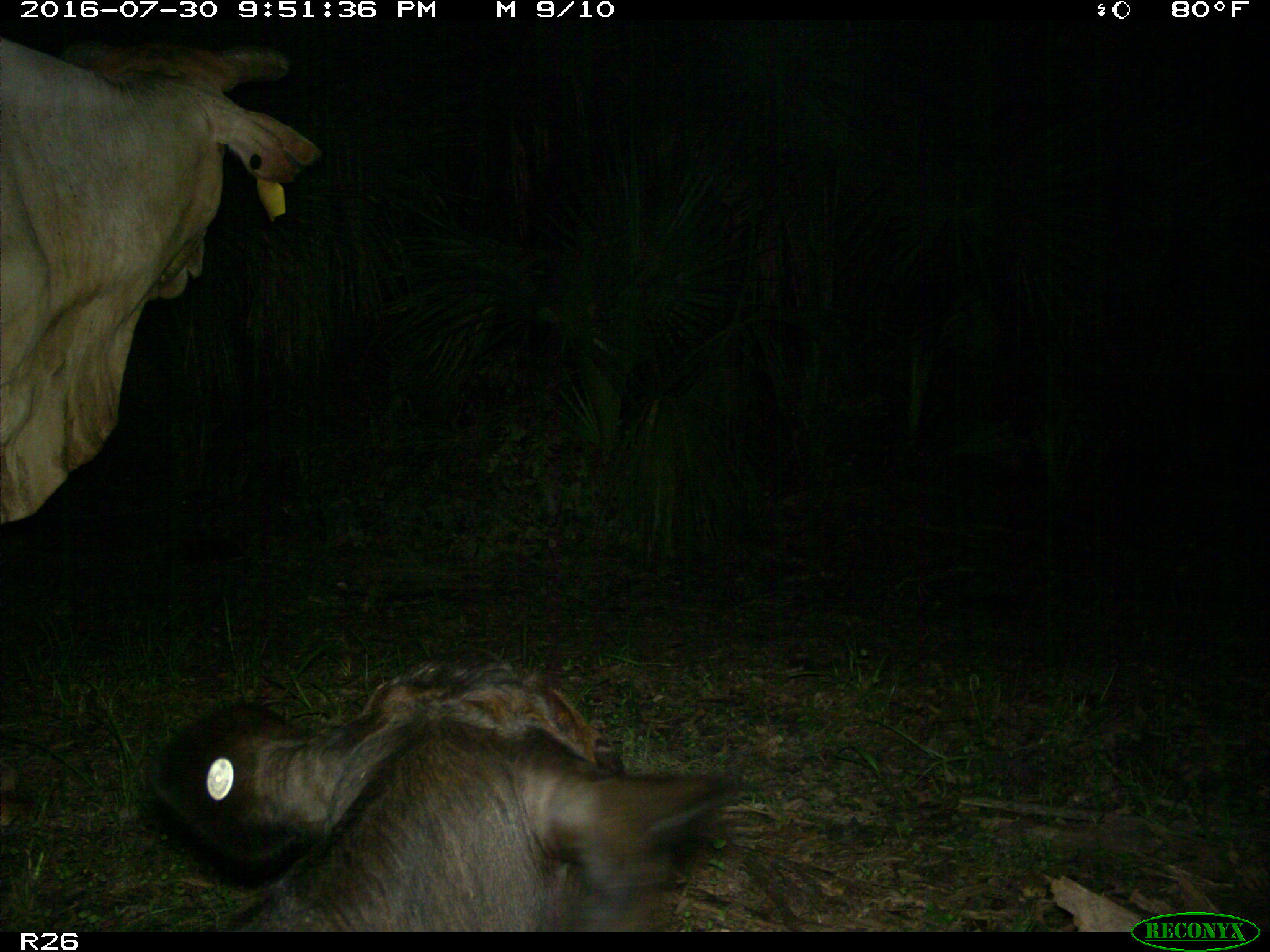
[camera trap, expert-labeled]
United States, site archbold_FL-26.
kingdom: Animalia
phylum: Chordata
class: Mammalia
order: Artiodactyla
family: Bovidae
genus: Bos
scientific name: Bos taurus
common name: domestic cow